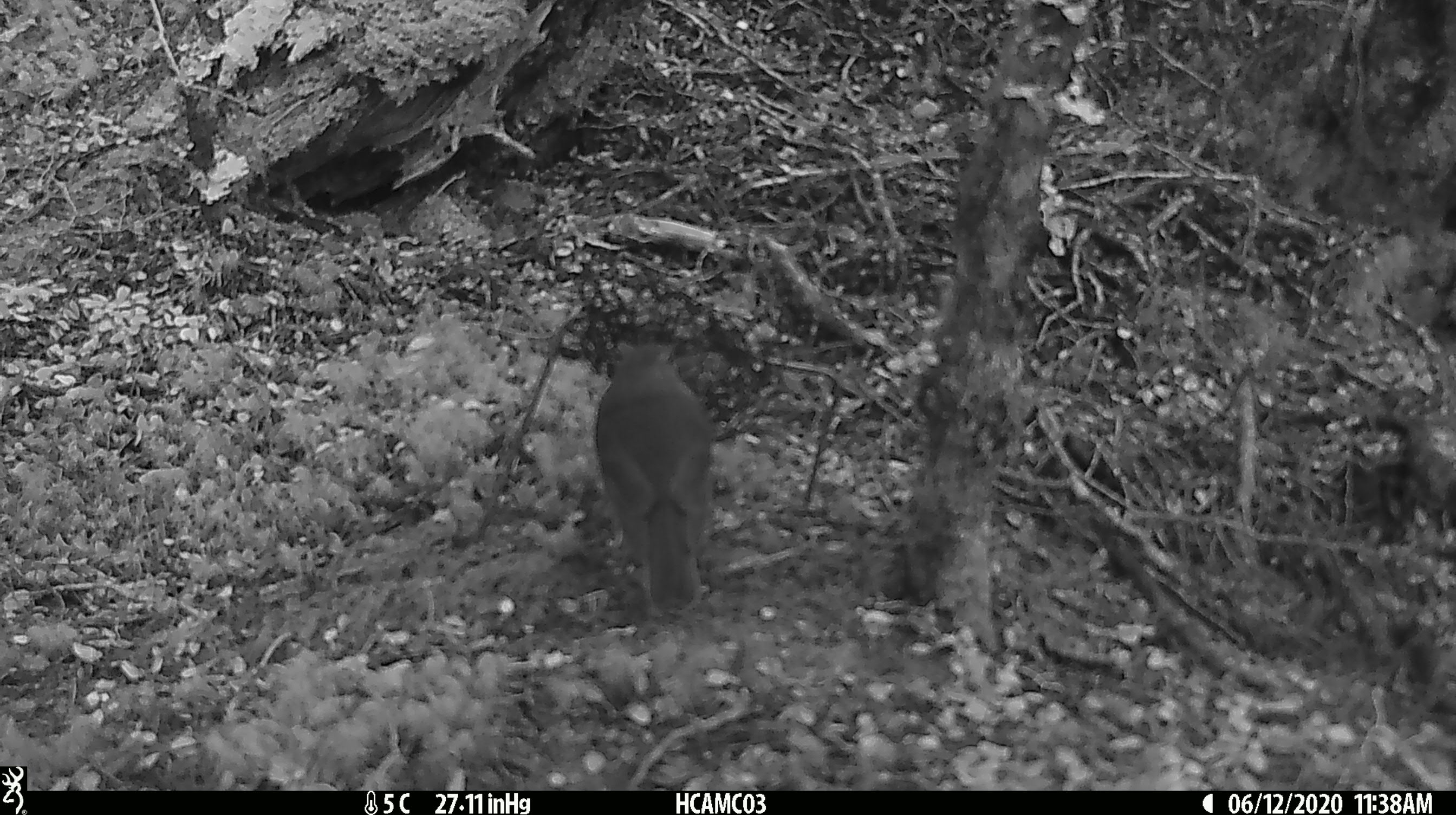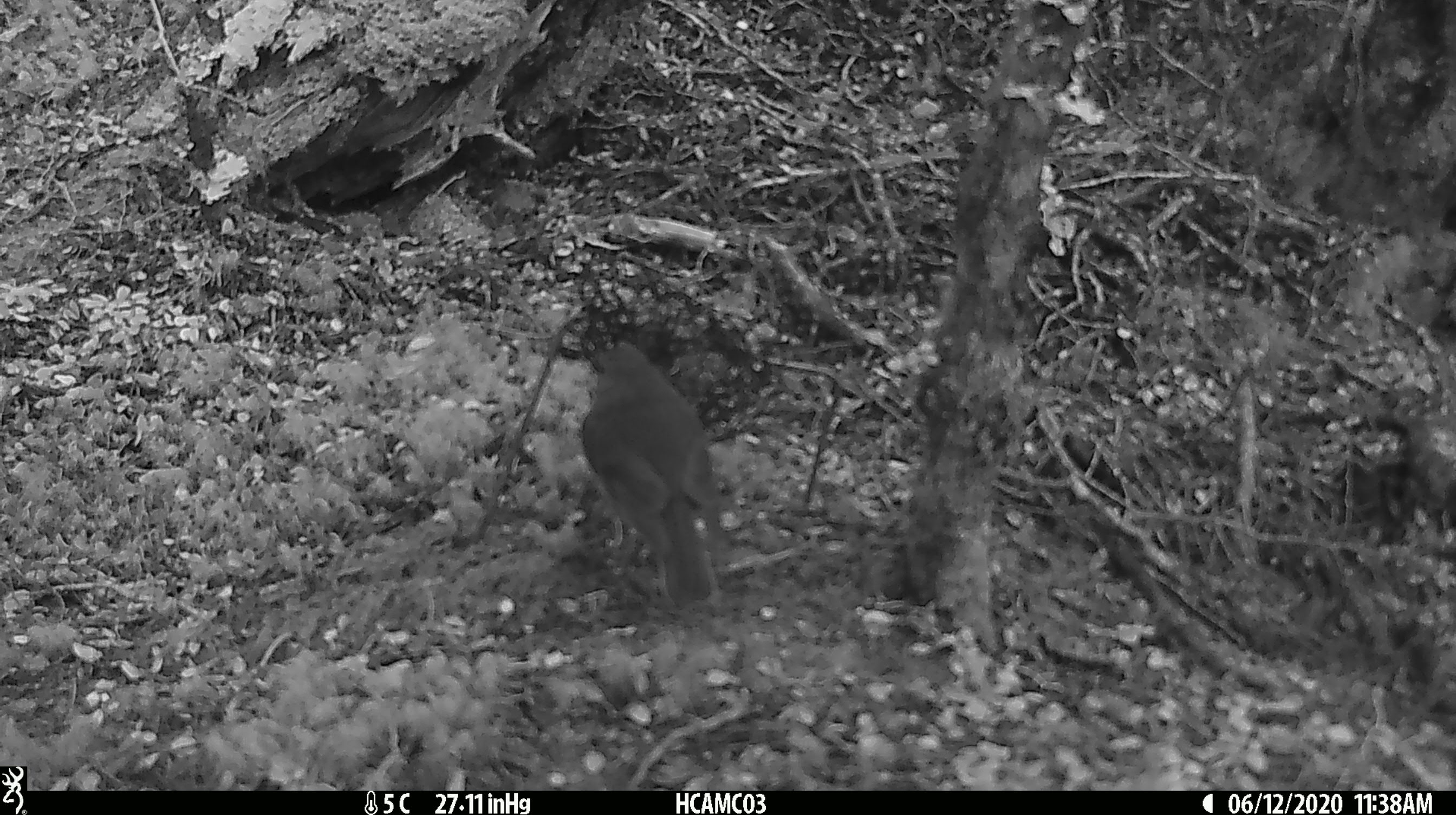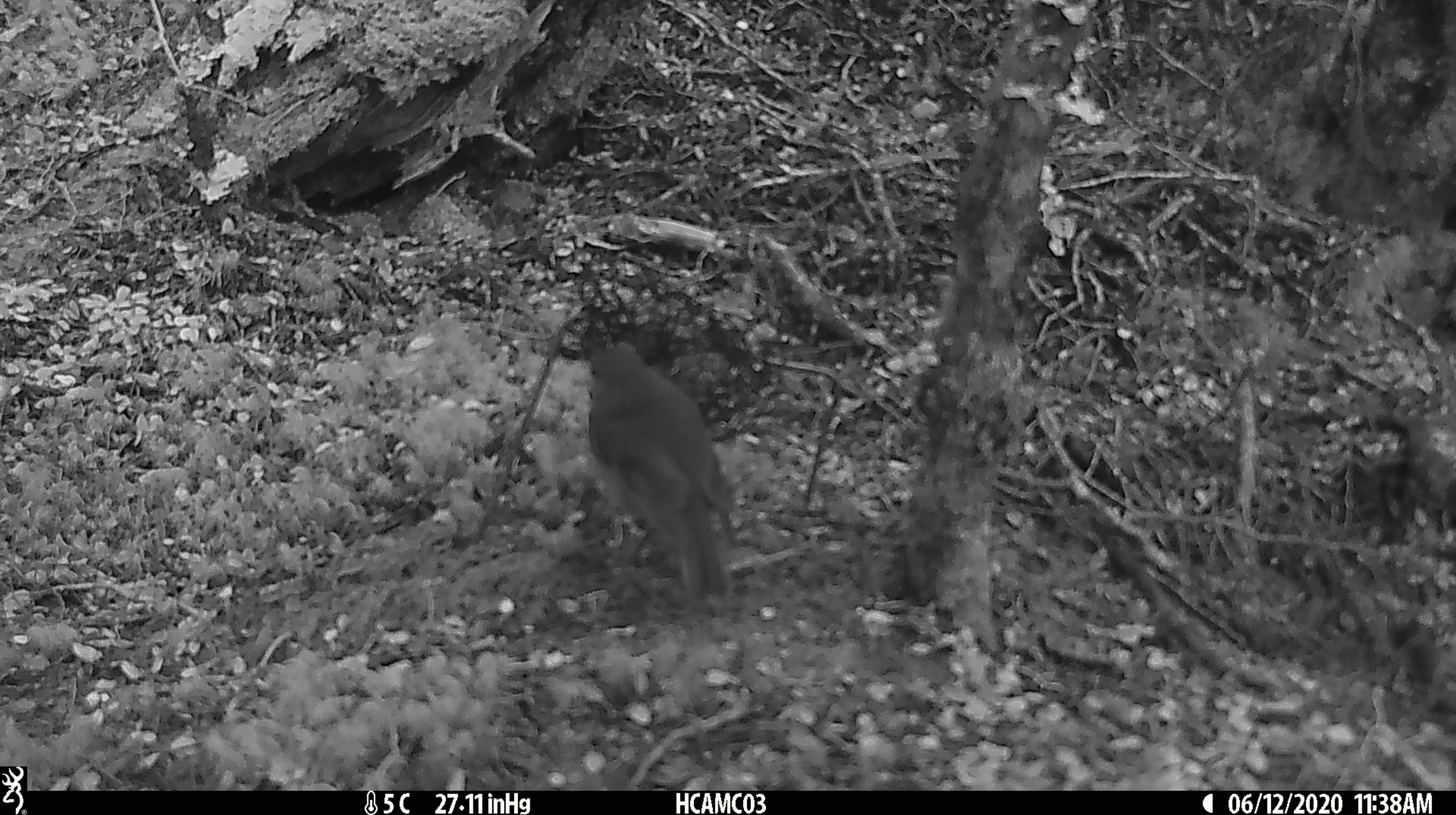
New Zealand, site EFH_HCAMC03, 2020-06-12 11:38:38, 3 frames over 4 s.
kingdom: Animalia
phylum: Chordata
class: Aves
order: Passeriformes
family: Petroicidae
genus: Petroica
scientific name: Petroica australis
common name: new zealand robin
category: robin